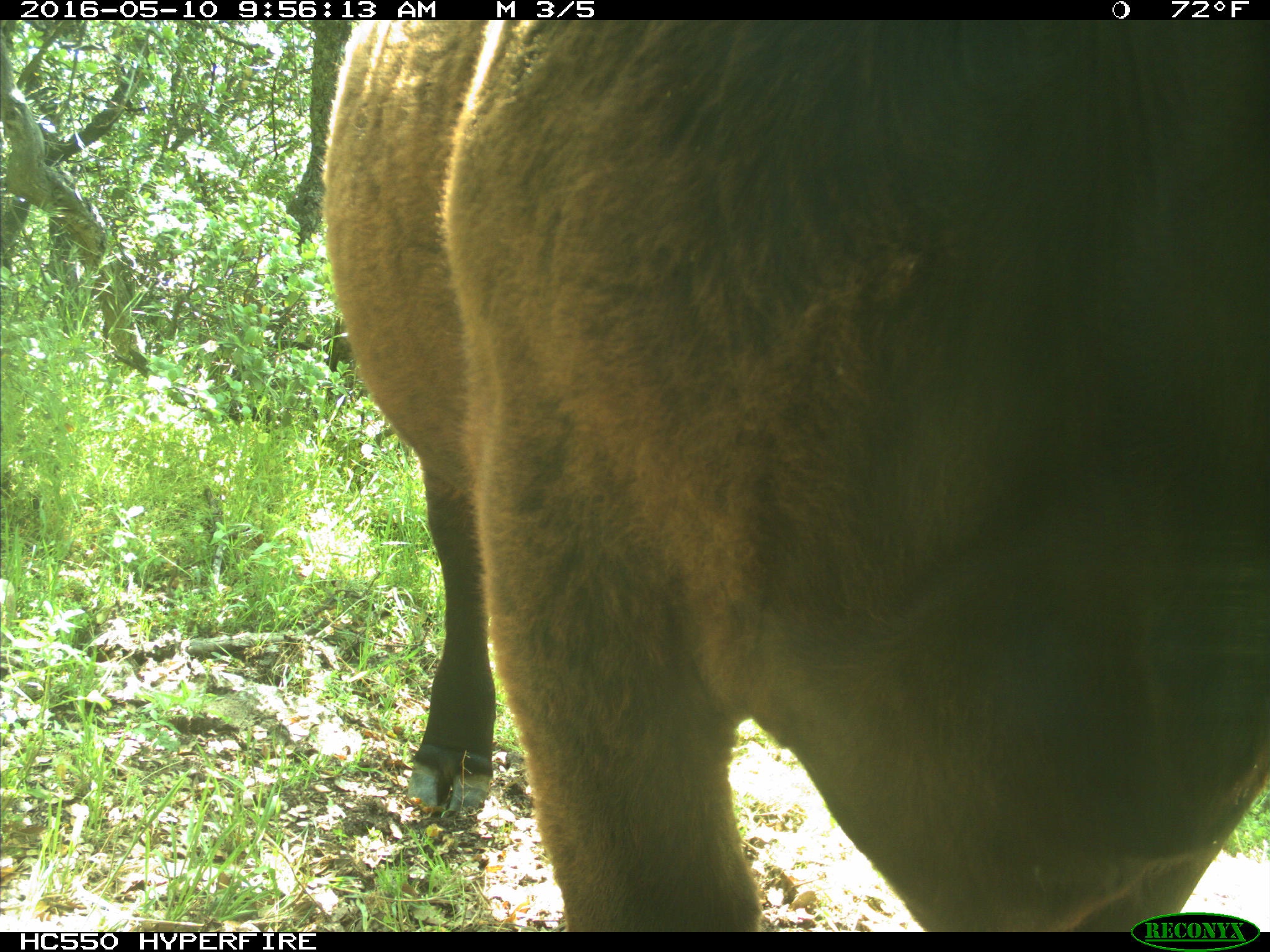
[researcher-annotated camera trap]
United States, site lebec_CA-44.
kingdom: Animalia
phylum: Chordata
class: Mammalia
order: Artiodactyla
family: Bovidae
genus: Bos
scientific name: Bos taurus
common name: domestic cow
Bos taurus (domestic cow).